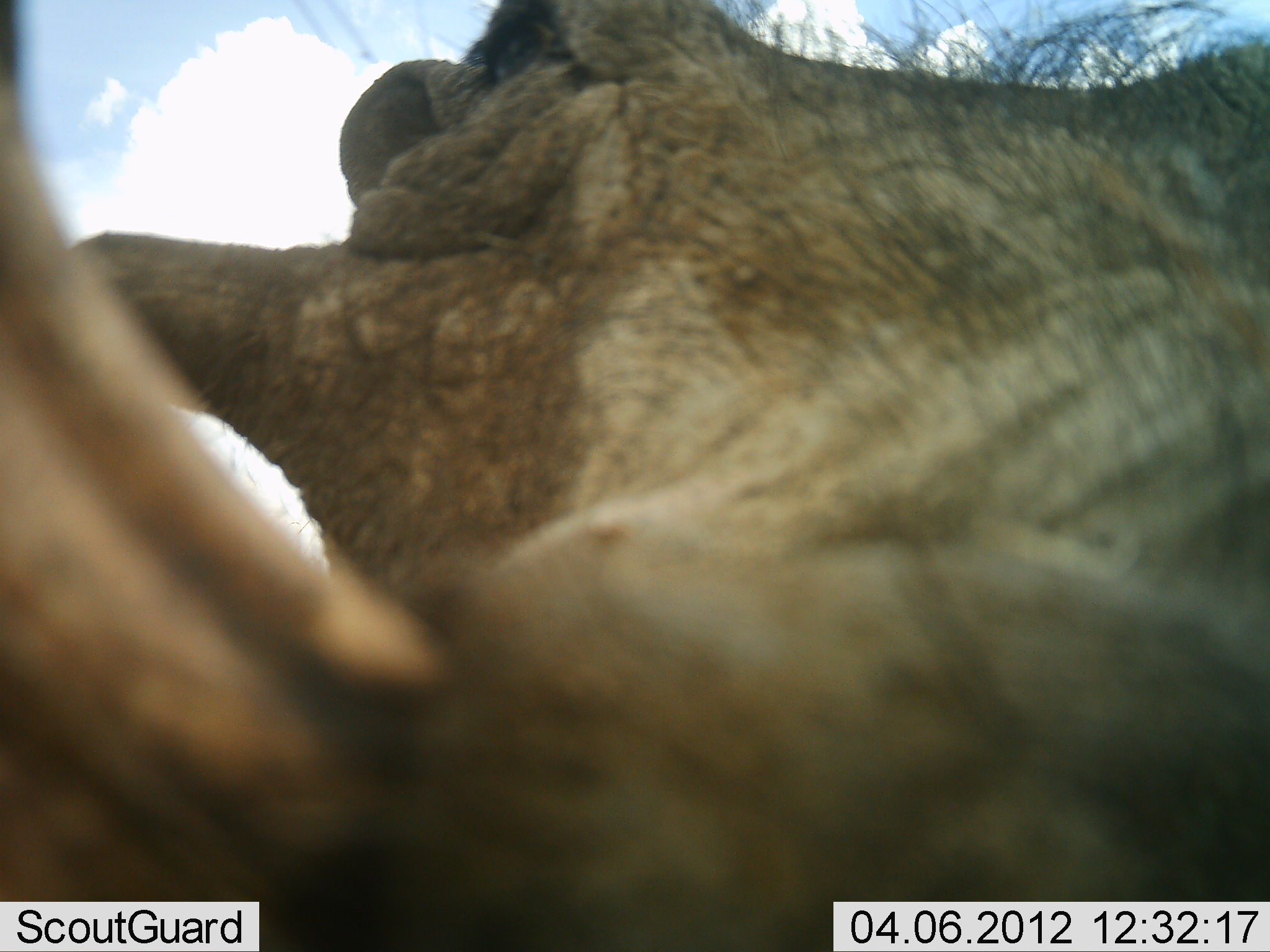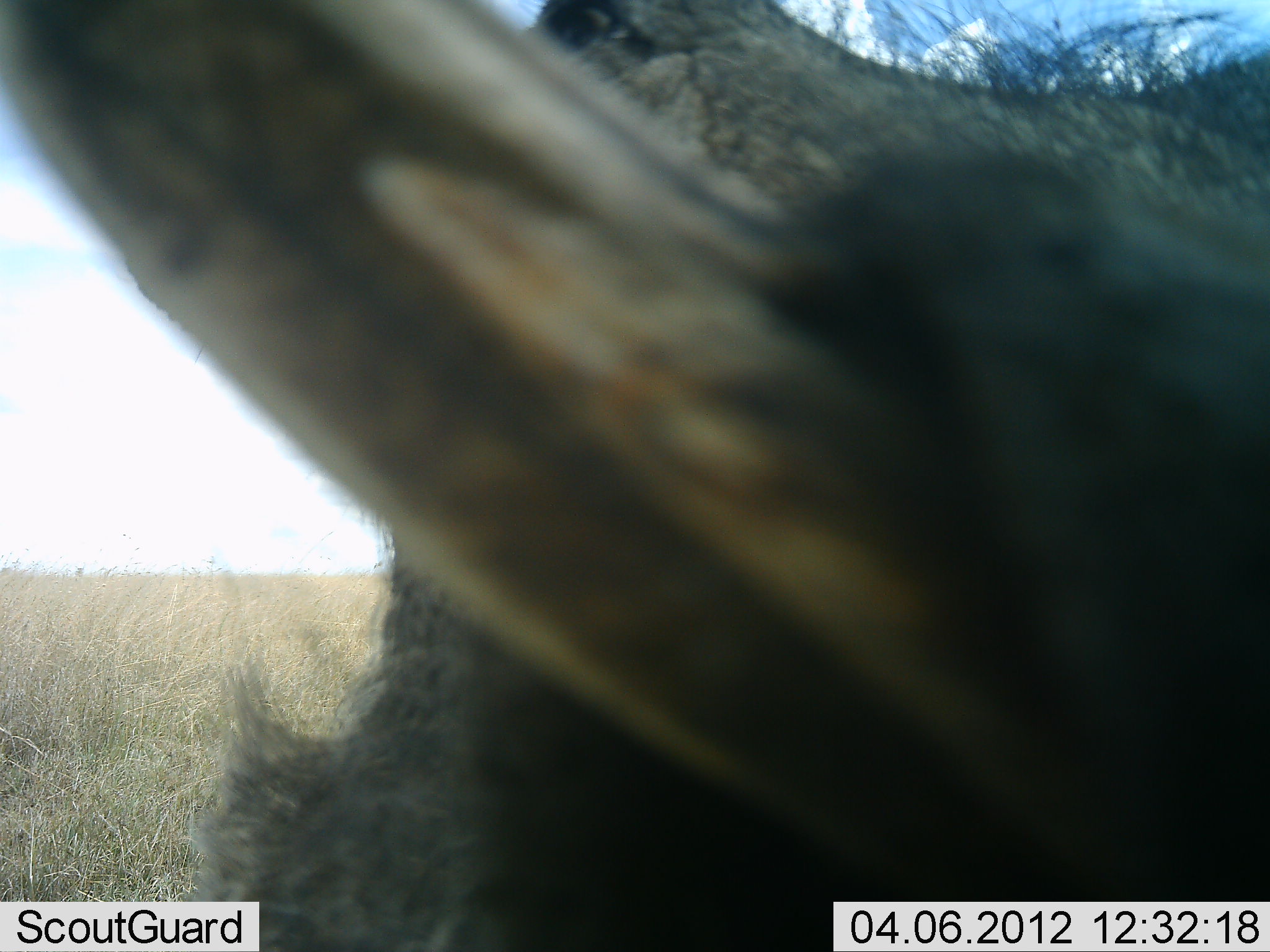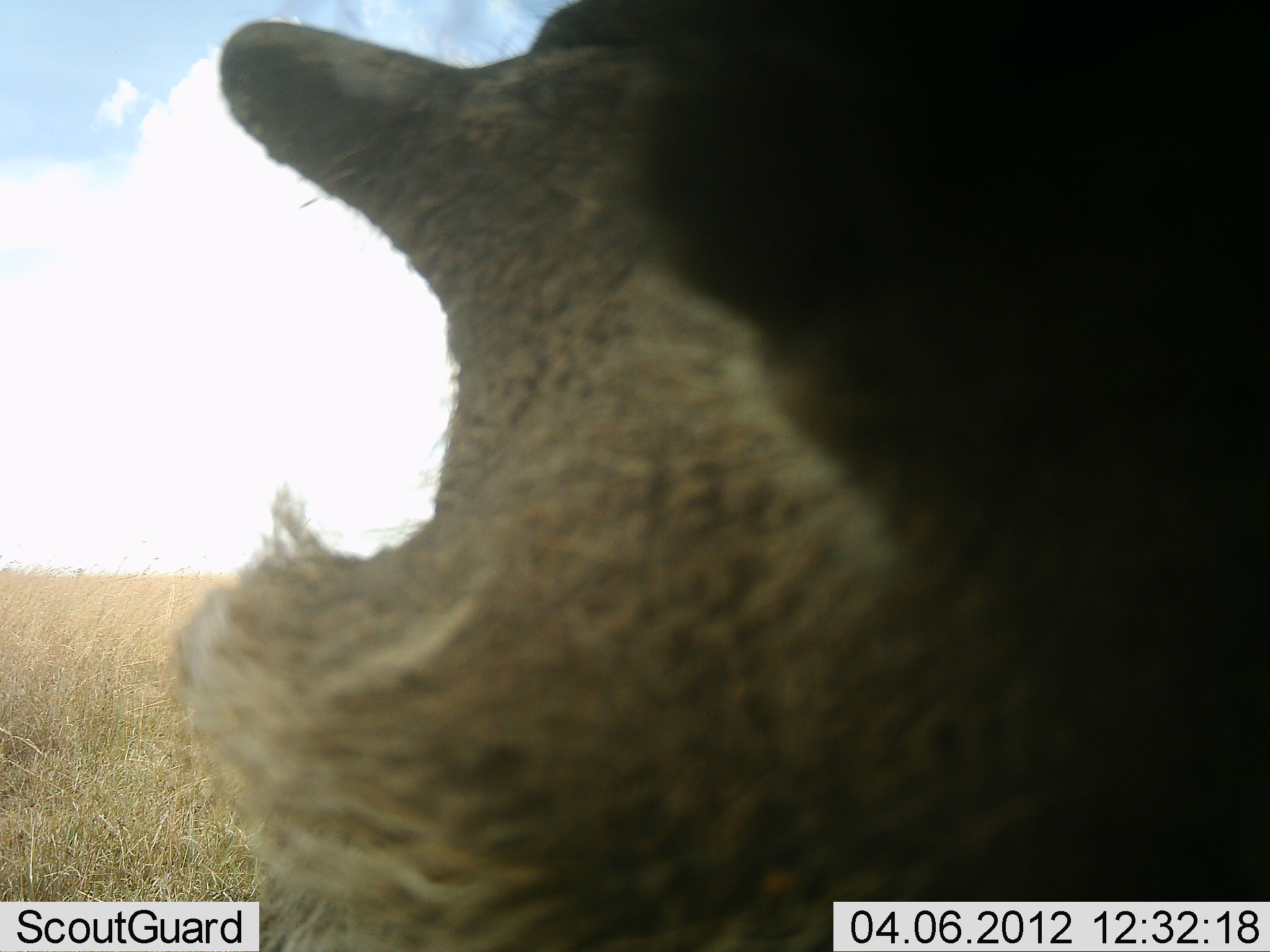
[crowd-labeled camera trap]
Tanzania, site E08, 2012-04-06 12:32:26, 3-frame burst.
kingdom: Animalia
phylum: Chordata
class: Mammalia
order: Artiodactyla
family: Suidae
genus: Phacochoerus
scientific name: Phacochoerus africanus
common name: warthog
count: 1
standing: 82%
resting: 0%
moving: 9%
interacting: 18%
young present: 0%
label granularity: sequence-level